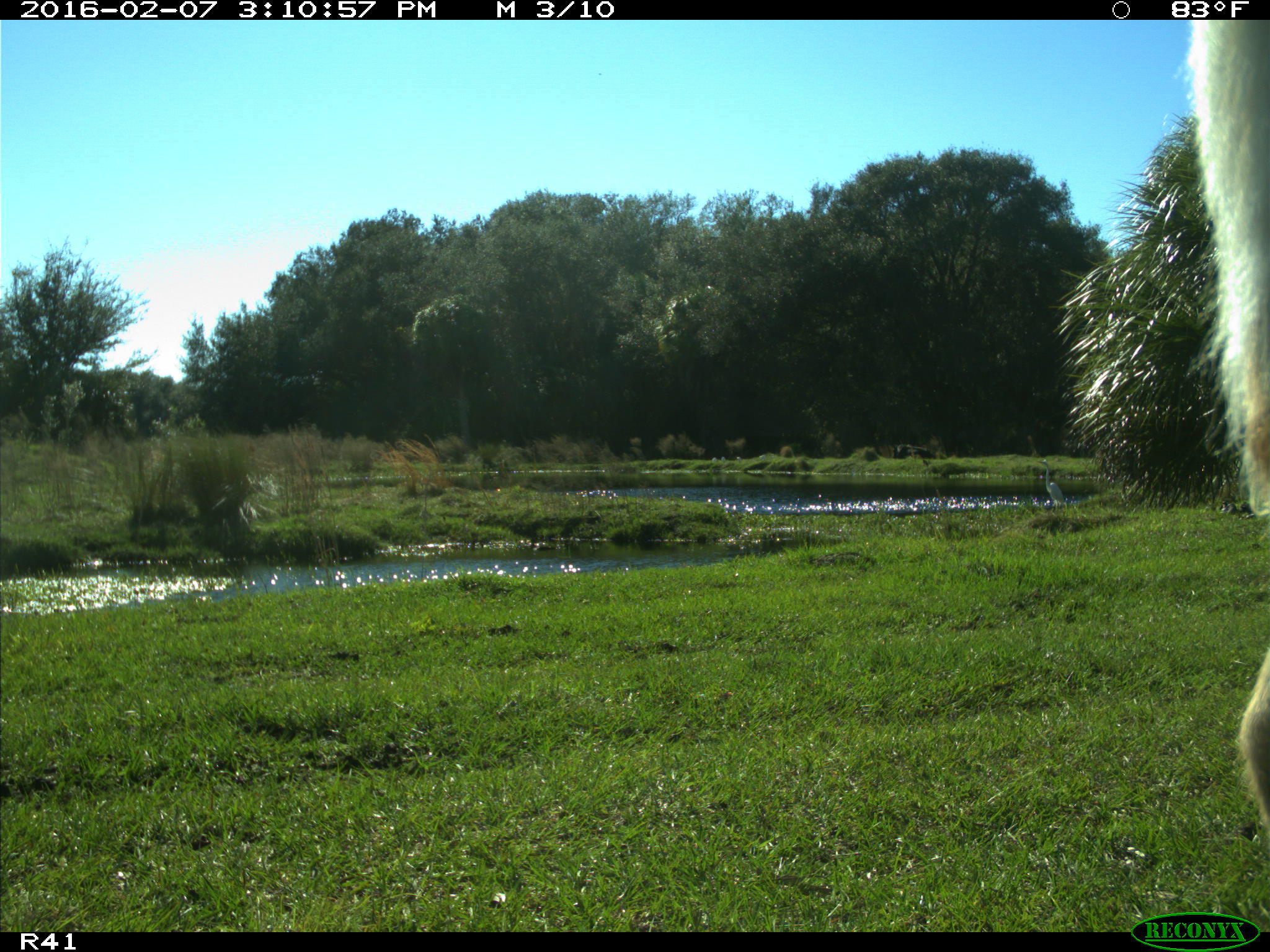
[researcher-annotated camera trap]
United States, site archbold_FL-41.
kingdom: Animalia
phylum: Chordata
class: Mammalia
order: Artiodactyla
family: Bovidae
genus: Bos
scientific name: Bos taurus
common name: domestic cow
Bos taurus (domestic cow).